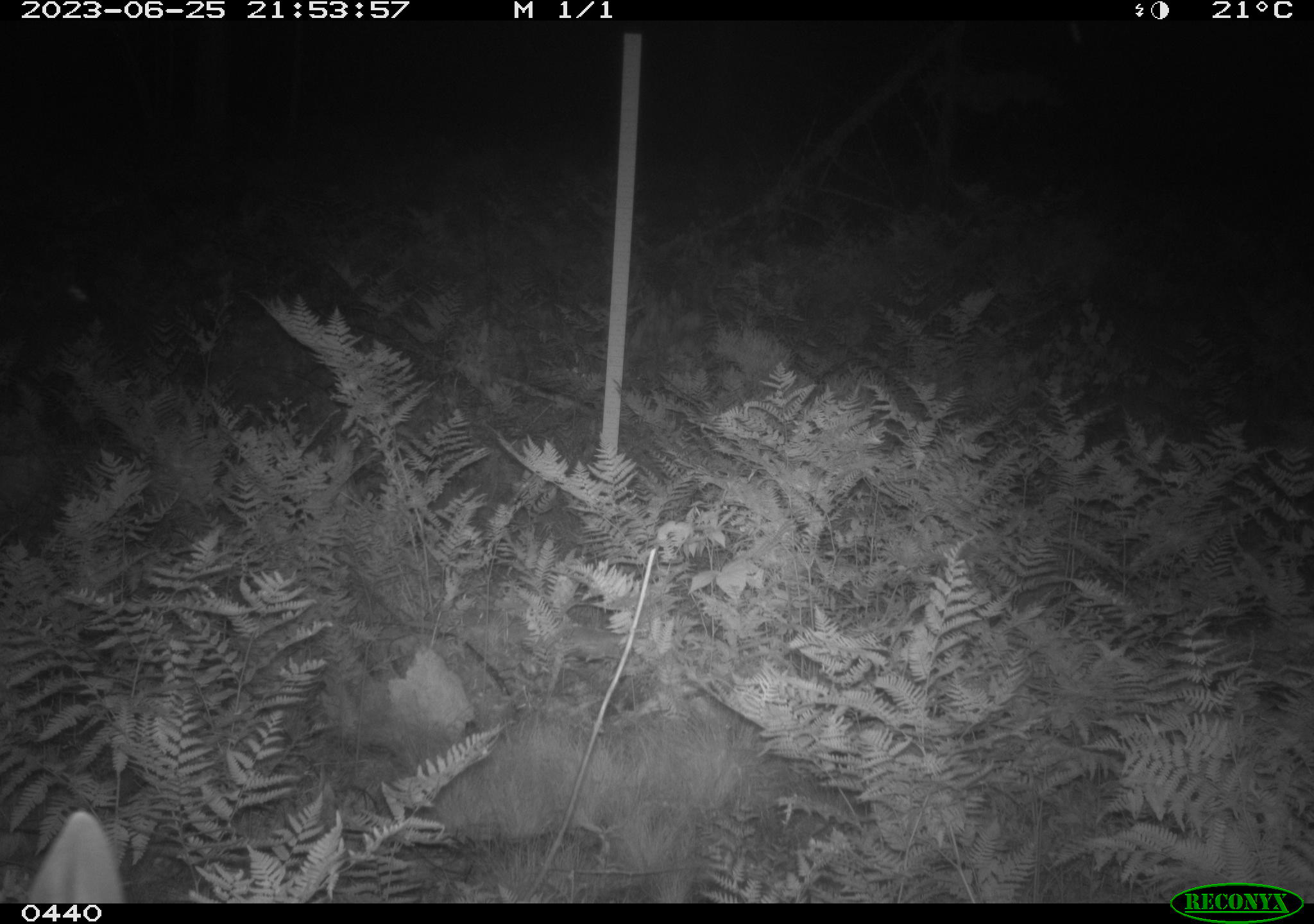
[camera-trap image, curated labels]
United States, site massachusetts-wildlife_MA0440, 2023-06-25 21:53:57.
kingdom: Animalia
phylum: Chordata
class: Mammalia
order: Artiodactyla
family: Cervidae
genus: Odocoileus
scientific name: Odocoileus virginianus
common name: white-tailed deer